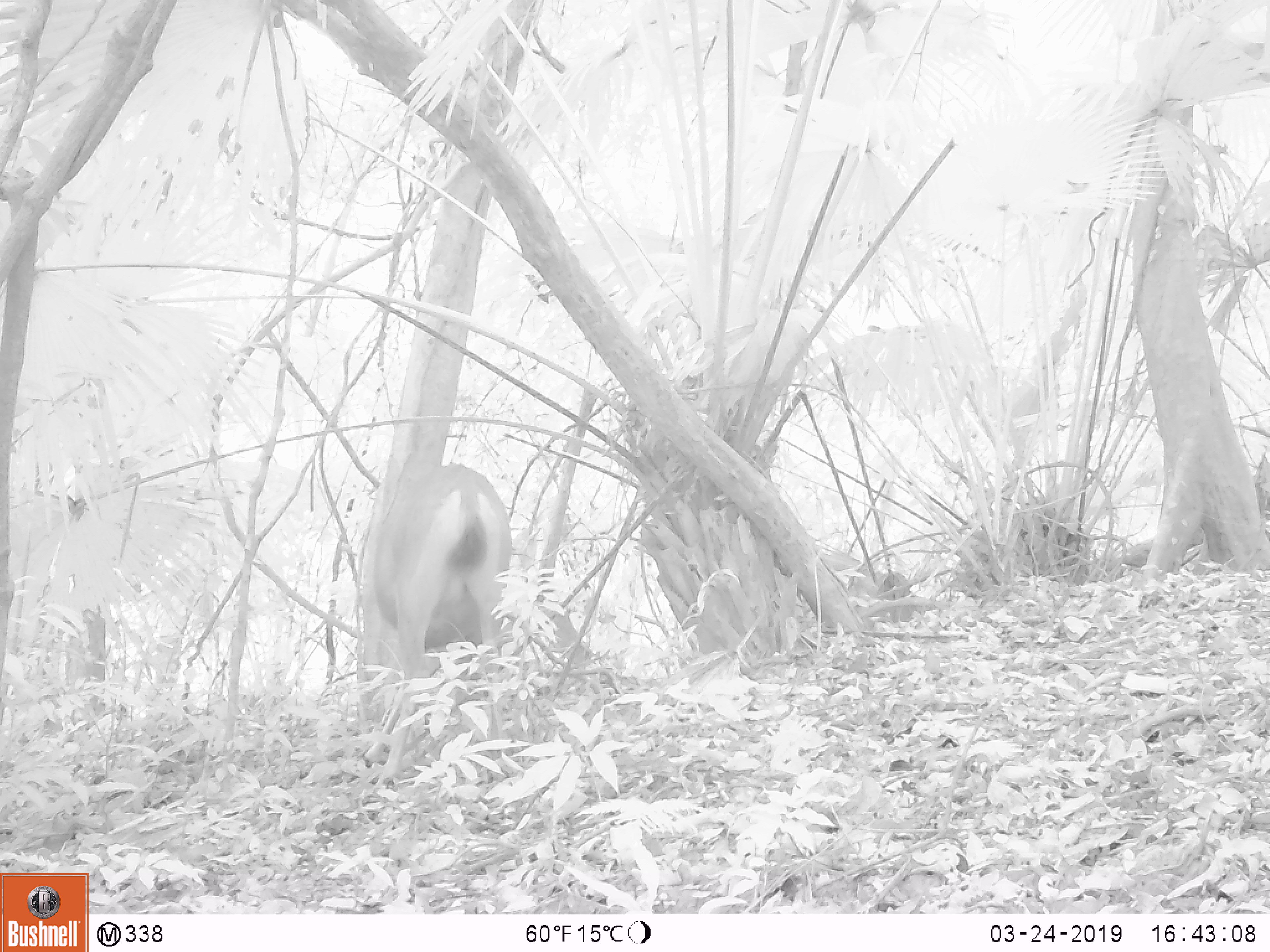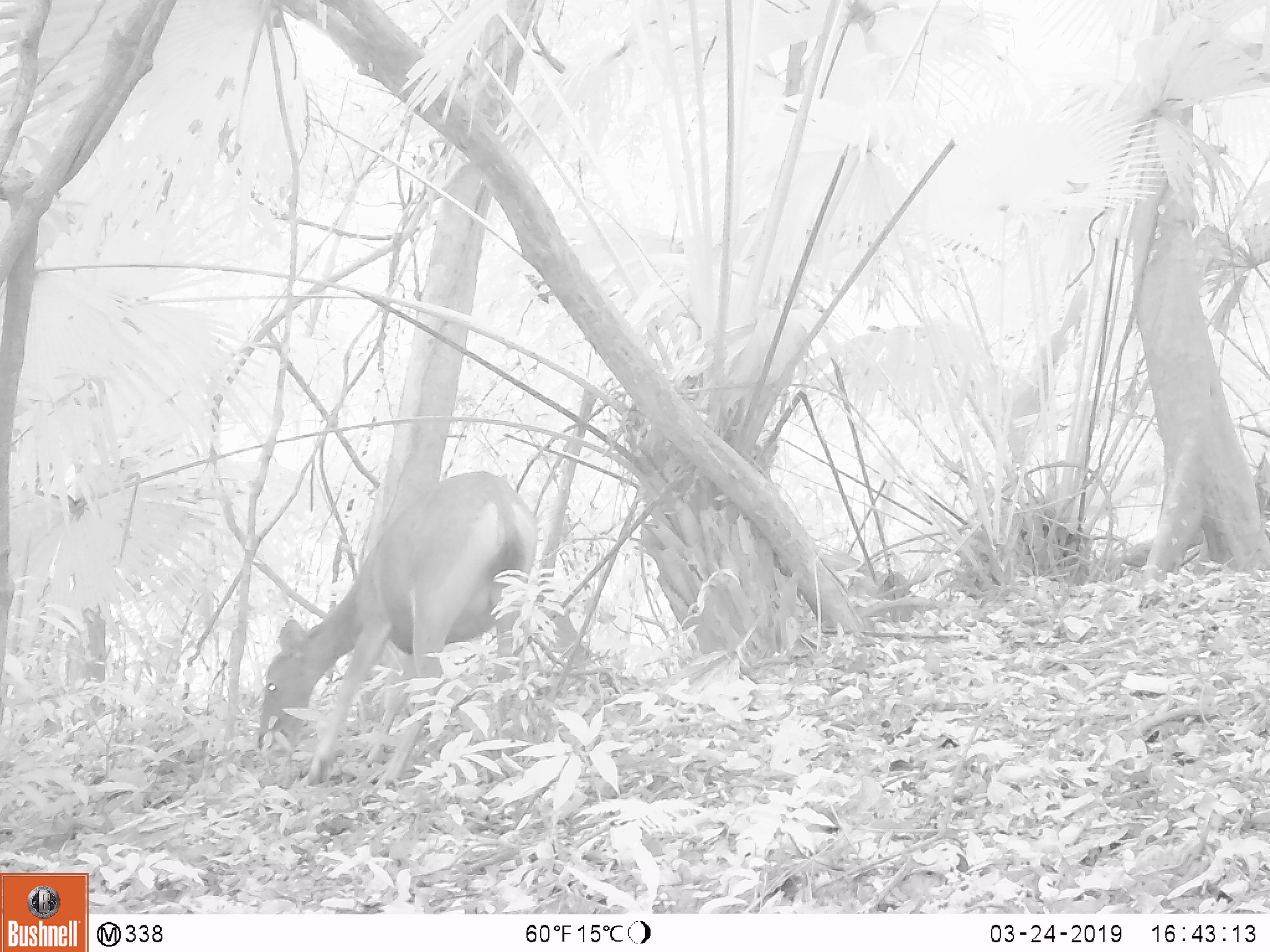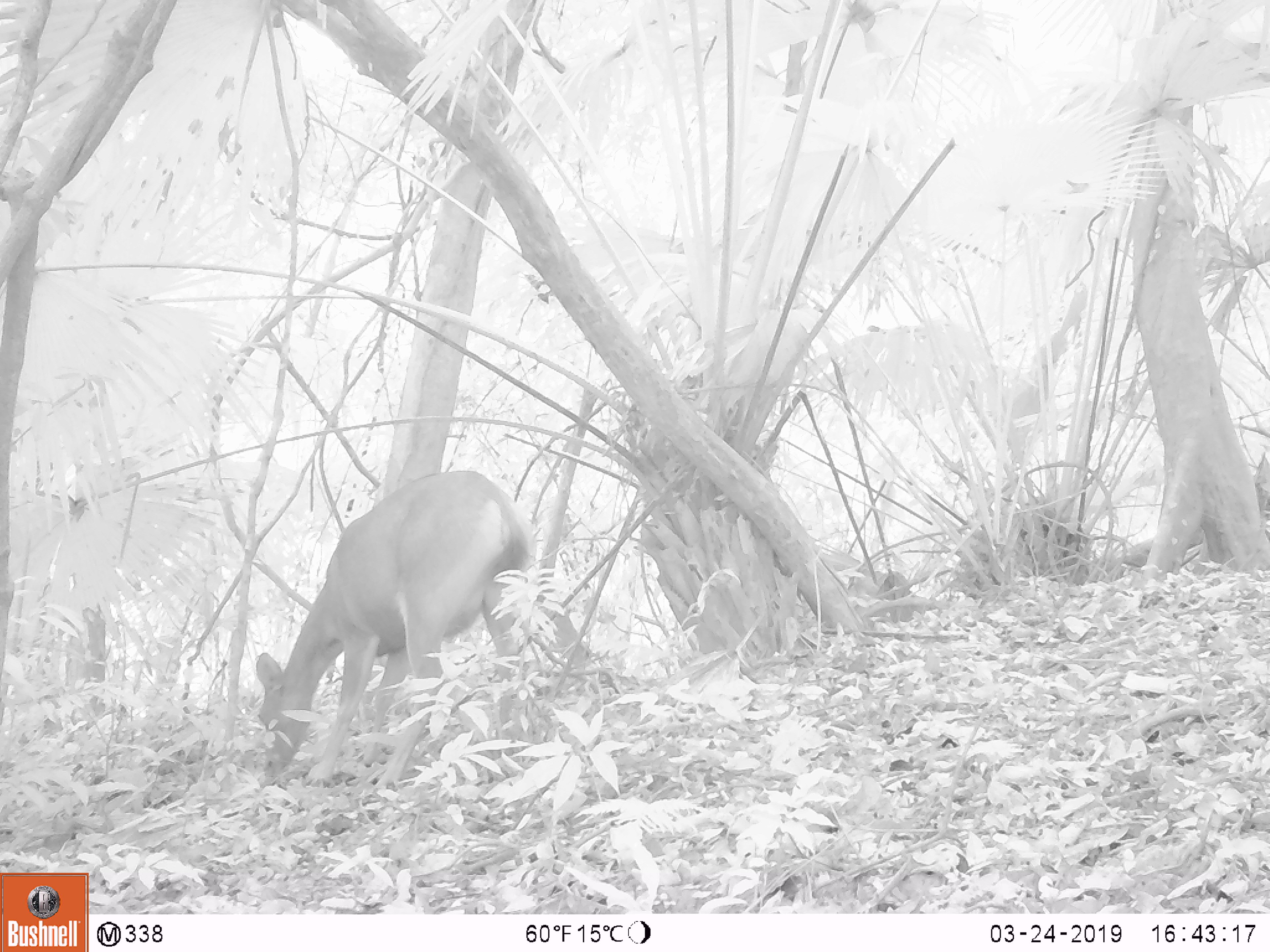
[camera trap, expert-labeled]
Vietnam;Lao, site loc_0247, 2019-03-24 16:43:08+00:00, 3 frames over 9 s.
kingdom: Animalia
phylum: Chordata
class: Mammalia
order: Artiodactyla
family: Cervidae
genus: Rusa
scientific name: Rusa unicolor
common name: sambar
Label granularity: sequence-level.